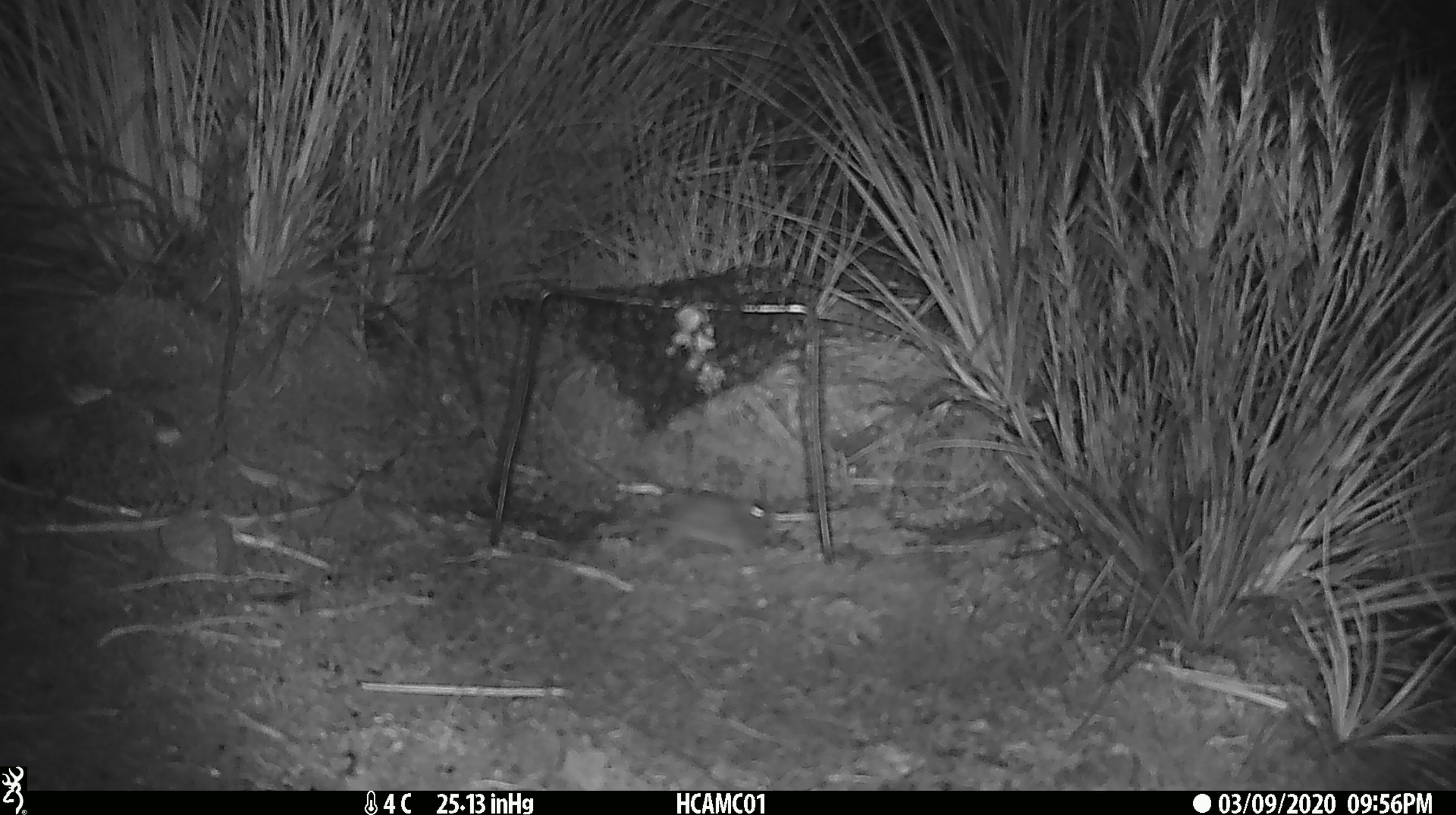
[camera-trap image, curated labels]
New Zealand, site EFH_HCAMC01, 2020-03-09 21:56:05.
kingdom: Animalia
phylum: Chordata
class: Mammalia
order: Rodentia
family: Muridae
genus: Mus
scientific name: Mus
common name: mouse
Mouse (Mus).